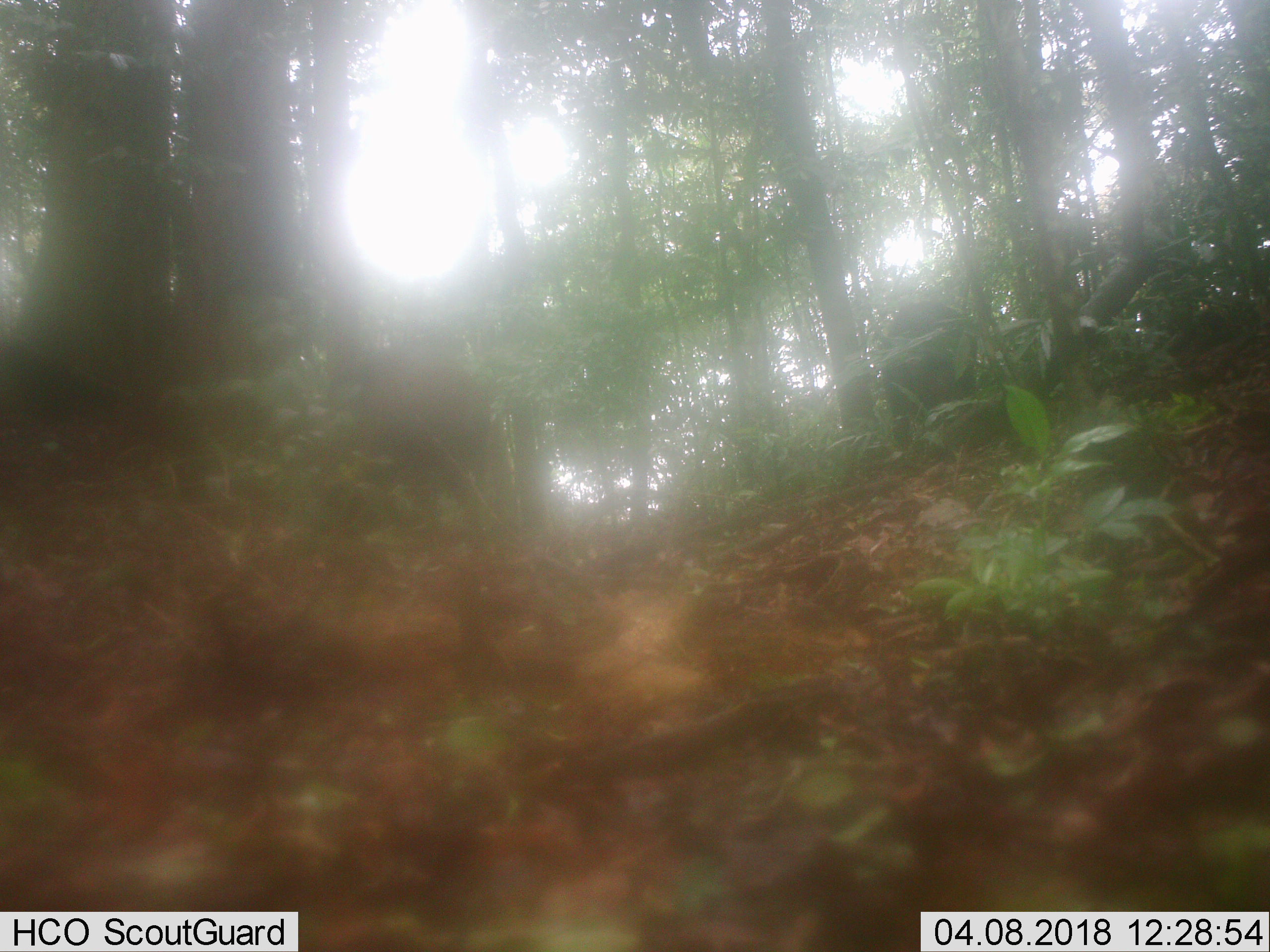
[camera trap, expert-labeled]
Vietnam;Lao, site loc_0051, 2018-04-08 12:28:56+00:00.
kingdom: Animalia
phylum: Chordata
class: Mammalia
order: Artiodactyla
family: Suidae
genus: Sus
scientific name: Sus scrofa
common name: eurasian wild pig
Eurasian wild pig (Sus scrofa). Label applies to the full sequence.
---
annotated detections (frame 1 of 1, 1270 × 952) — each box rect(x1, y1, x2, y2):
eurasian wild pig: rect(354, 337, 492, 523); rect(882, 301, 978, 450)